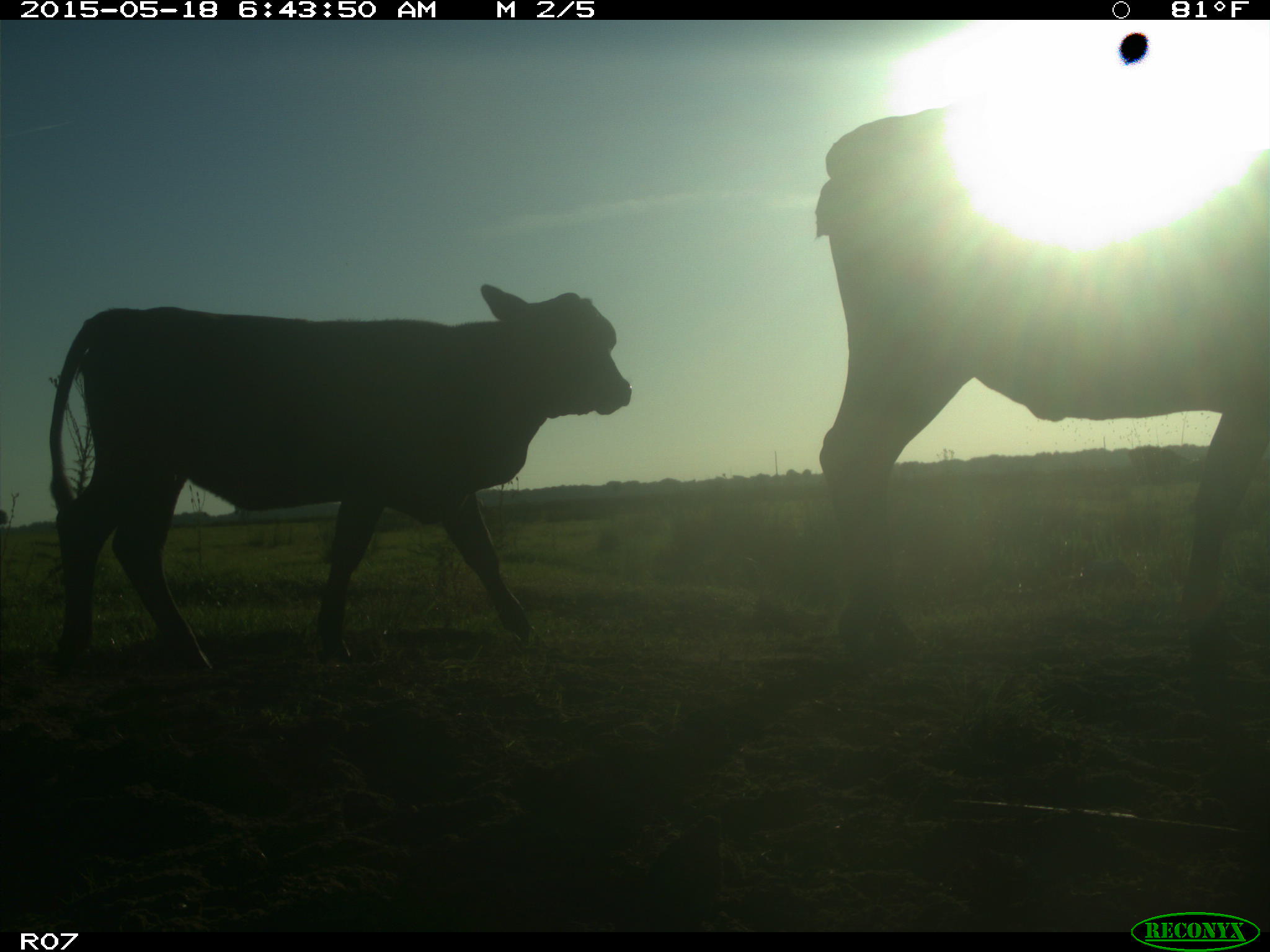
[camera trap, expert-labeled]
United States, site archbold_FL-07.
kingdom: Animalia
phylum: Chordata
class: Mammalia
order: Artiodactyla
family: Bovidae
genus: Bos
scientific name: Bos taurus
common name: domestic cow